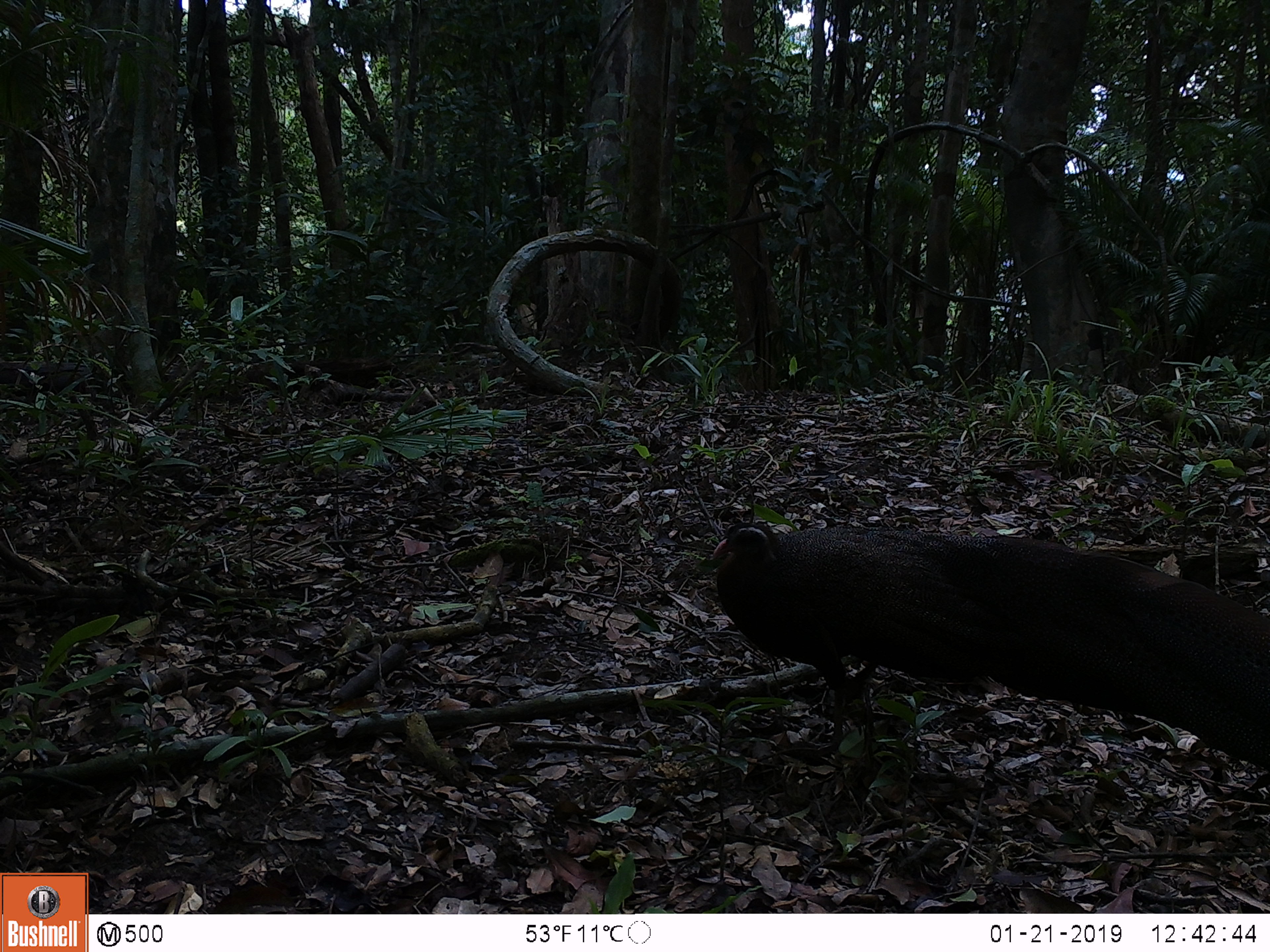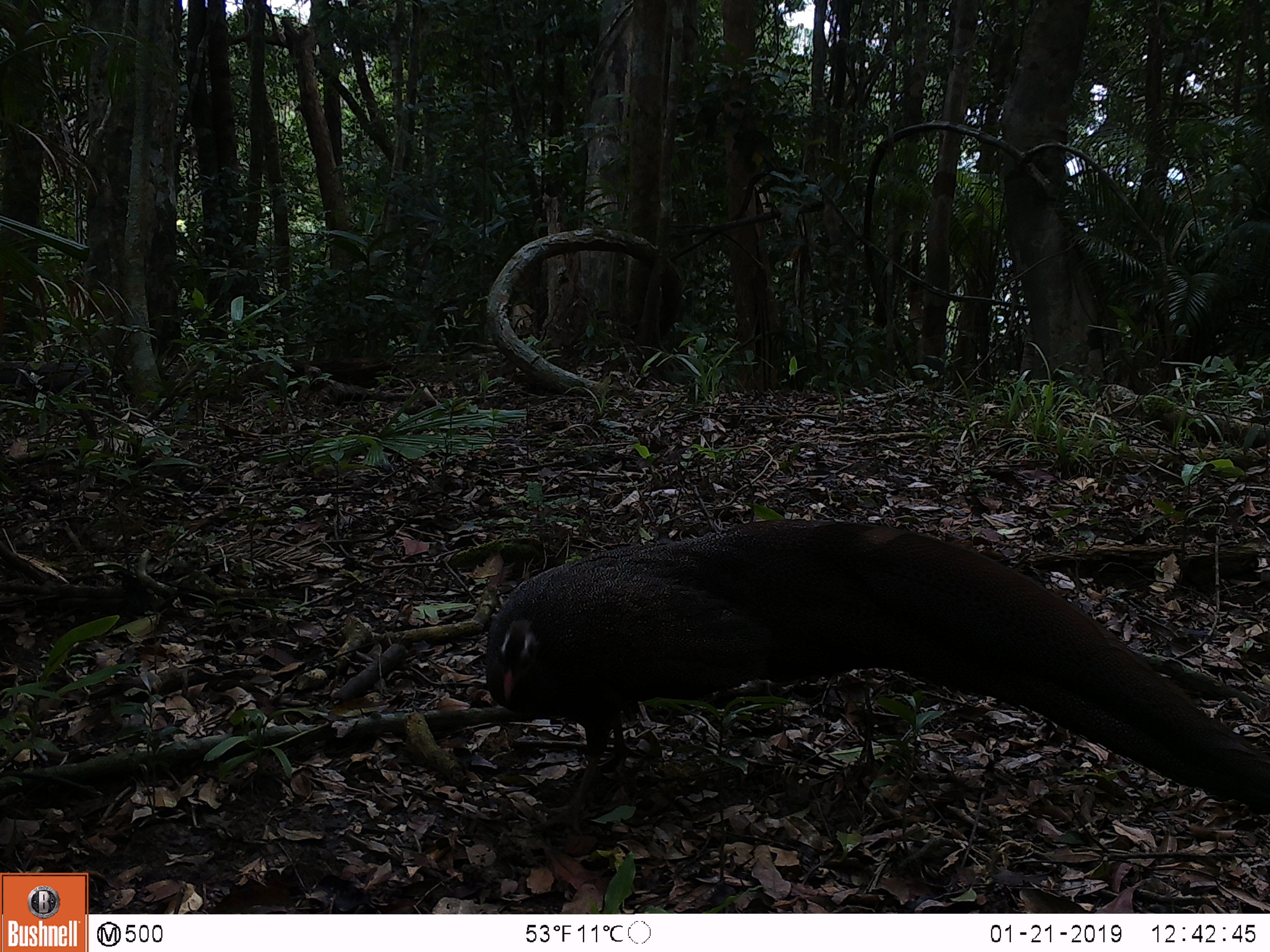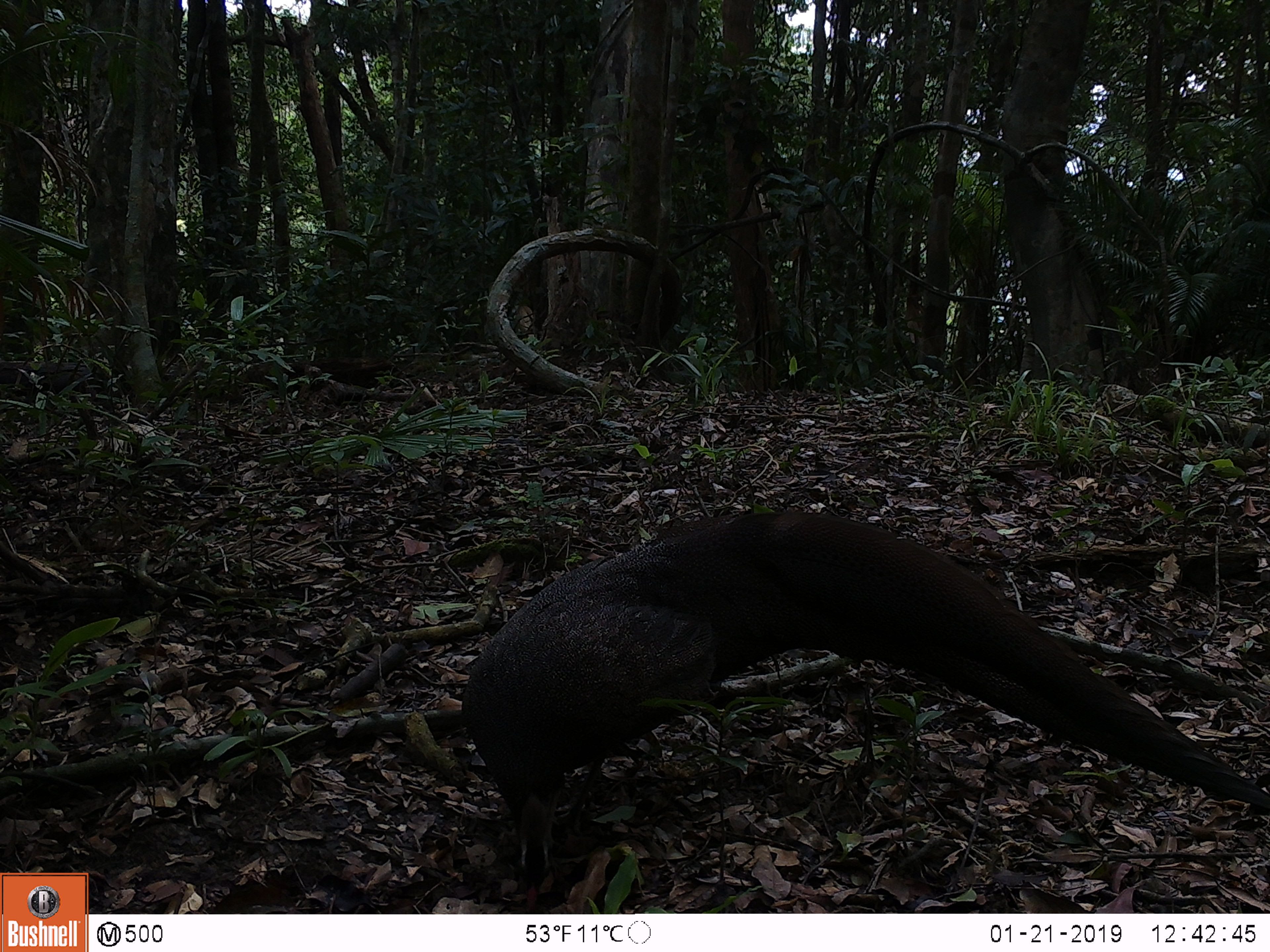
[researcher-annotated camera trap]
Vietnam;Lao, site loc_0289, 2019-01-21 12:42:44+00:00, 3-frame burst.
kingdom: Animalia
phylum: Chordata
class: Aves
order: Galliformes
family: Phasianidae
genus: Rheinardia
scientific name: Rheinardia ocellata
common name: crested argus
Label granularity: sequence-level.